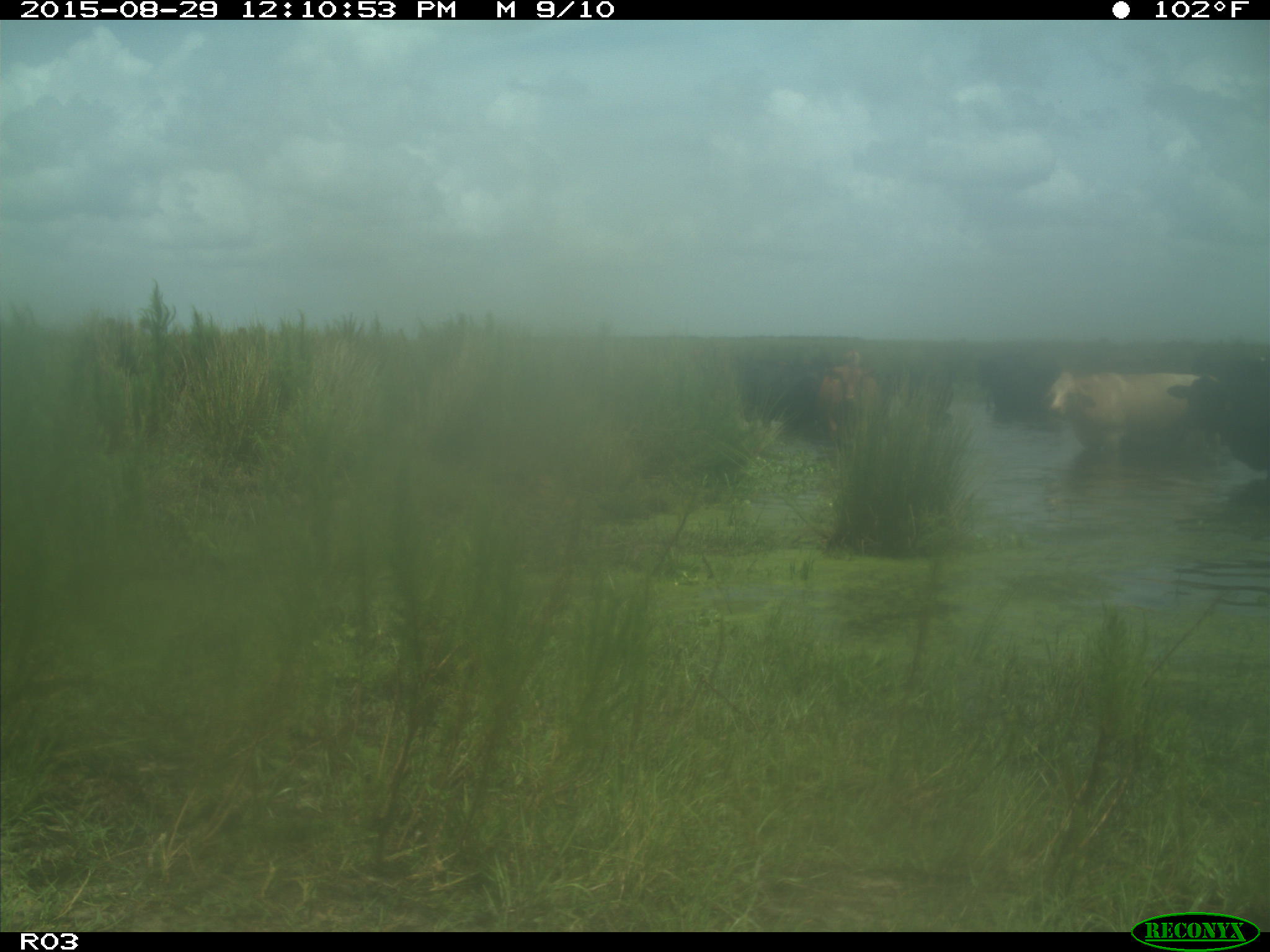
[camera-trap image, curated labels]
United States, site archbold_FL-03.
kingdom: Animalia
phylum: Chordata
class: Mammalia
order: Artiodactyla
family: Bovidae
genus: Bos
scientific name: Bos taurus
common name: domestic cow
Bos taurus (domestic cow).